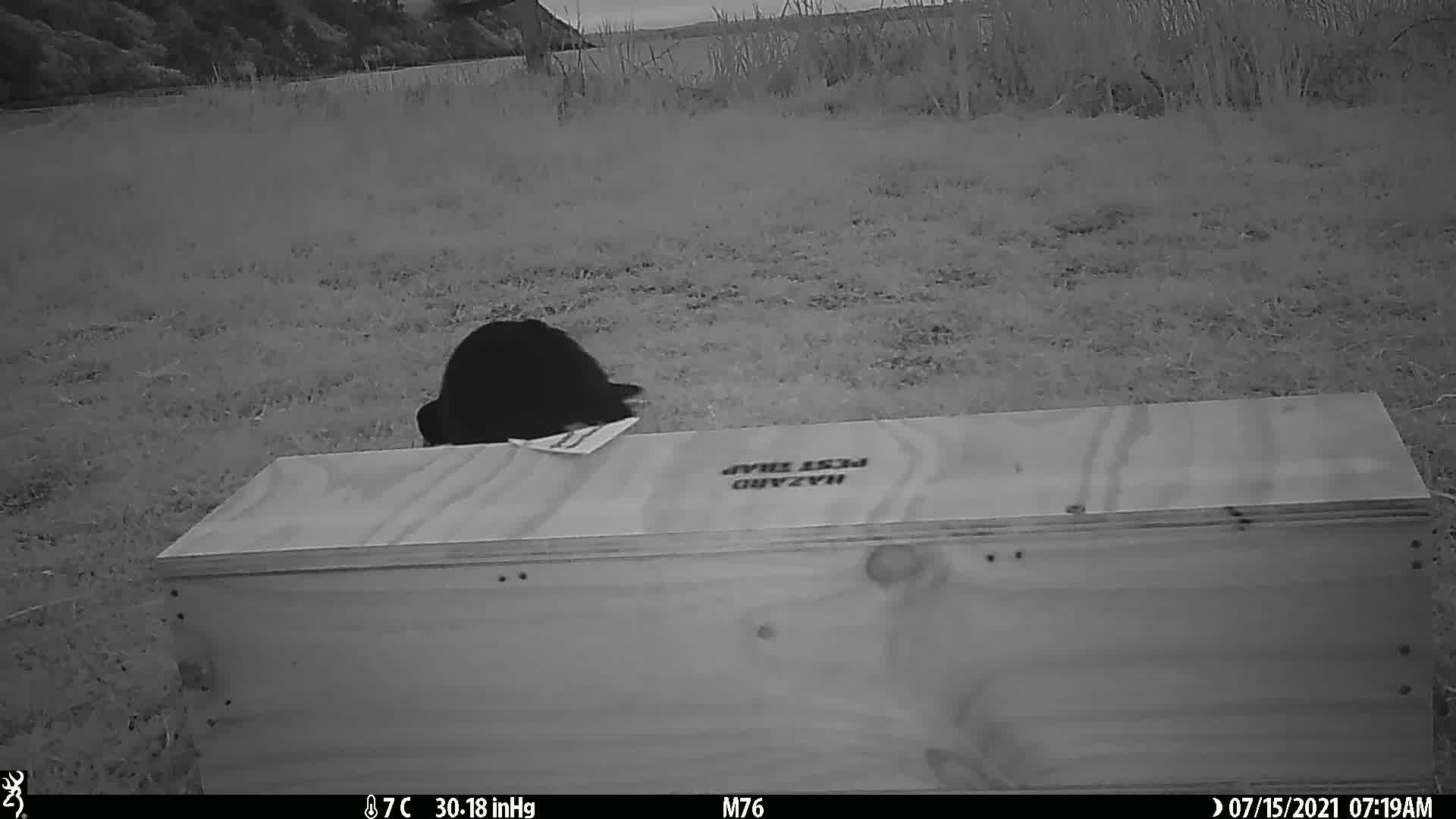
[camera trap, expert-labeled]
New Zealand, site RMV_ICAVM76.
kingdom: Animalia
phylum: Chordata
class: Aves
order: Gruiformes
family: Rallidae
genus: Porphyrio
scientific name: Porphyrio melanotus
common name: australasian swamphen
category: pukeko